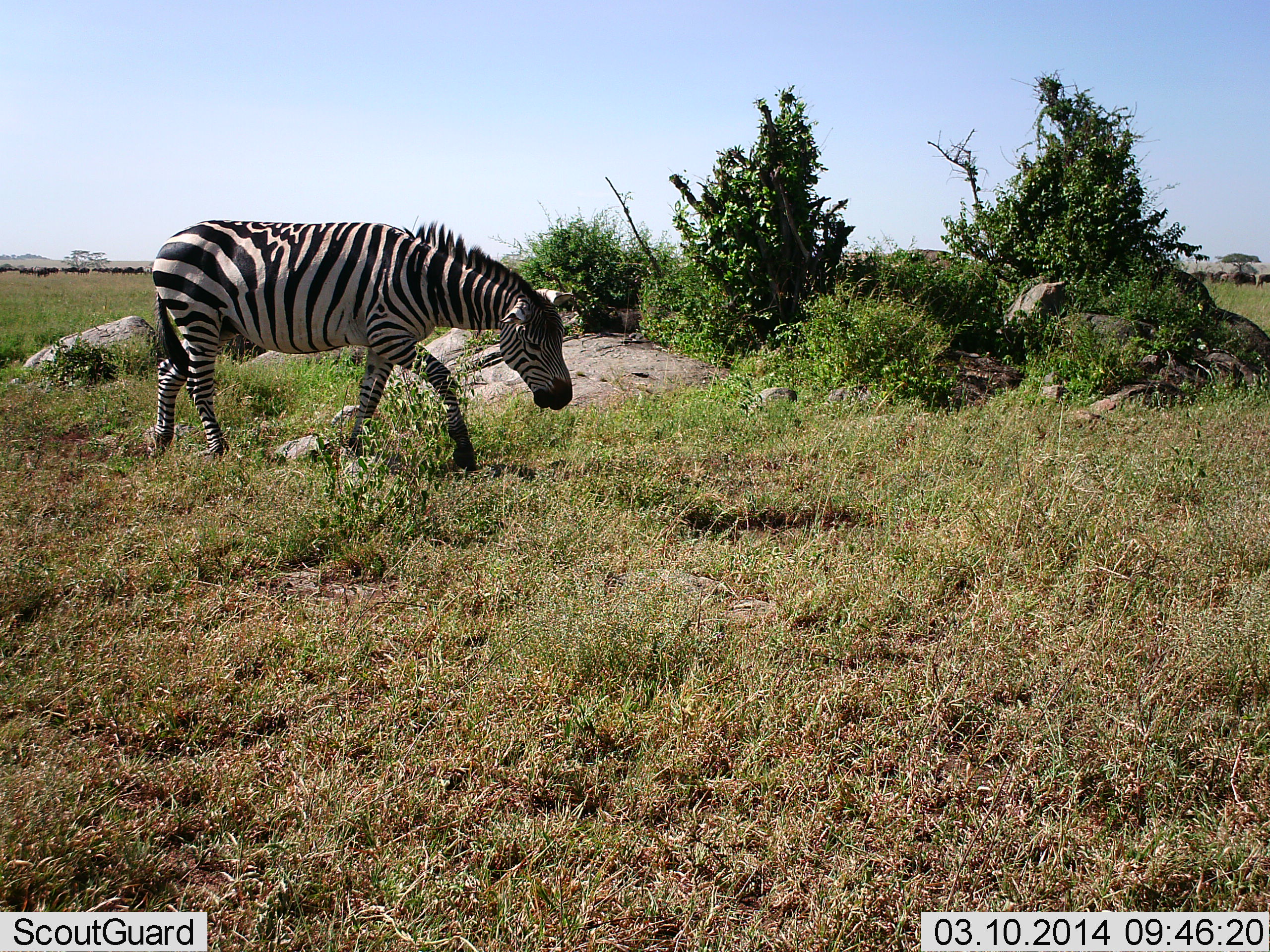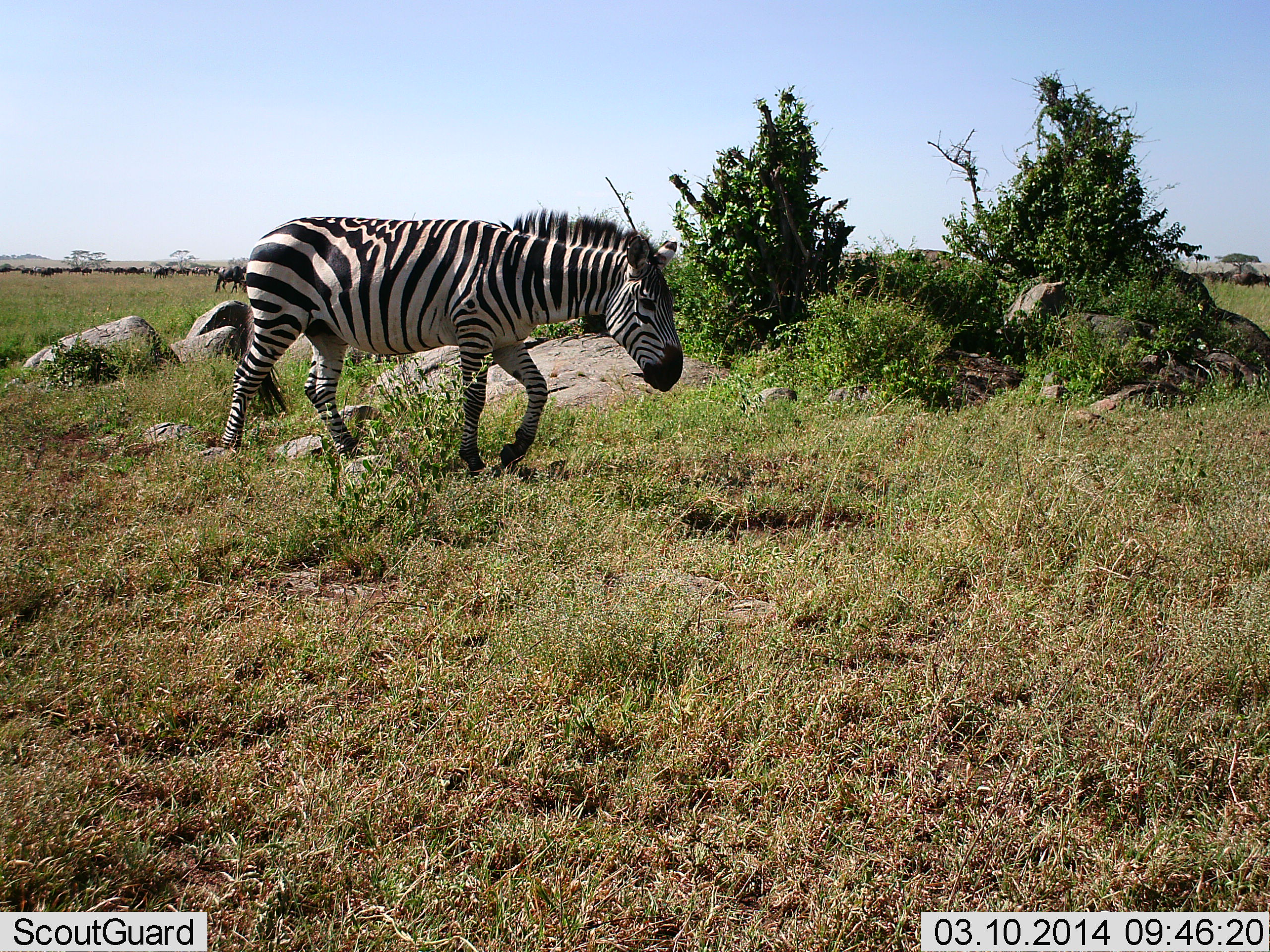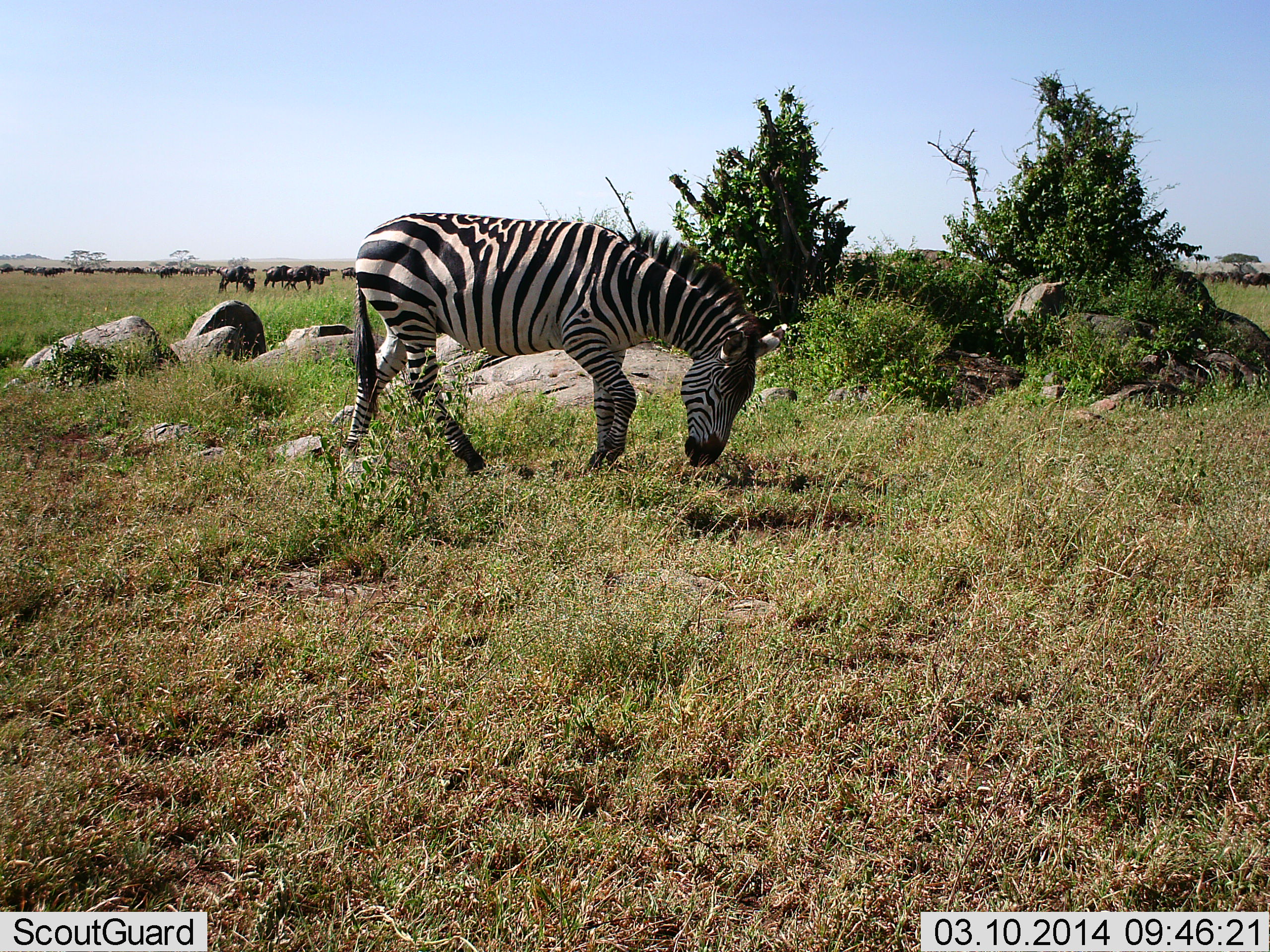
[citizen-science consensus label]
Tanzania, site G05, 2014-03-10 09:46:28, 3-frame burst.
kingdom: Animalia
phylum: Chordata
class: Mammalia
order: Artiodactyla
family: Bovidae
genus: Connochaetes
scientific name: Connochaetes taurinus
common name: blue wildebeest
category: wildebeest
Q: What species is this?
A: Wildebeest (blue wildebeest) (Connochaetes taurinus).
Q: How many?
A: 51+.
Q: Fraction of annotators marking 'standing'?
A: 30%.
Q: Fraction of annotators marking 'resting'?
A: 0%.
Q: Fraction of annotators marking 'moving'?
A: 70%.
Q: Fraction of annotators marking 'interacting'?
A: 10%.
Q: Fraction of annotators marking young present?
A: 0%.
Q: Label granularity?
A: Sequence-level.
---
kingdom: Animalia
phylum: Chordata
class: Mammalia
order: Perissodactyla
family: Equidae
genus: Equus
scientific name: Equus quagga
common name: plains zebra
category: zebra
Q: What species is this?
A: Zebra (plains zebra) (Equus quagga).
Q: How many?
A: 1.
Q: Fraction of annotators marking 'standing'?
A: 0%.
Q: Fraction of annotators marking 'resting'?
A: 0%.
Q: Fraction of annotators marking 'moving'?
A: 100%.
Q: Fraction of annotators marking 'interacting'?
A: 0%.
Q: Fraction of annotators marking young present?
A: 0%.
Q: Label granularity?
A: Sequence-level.